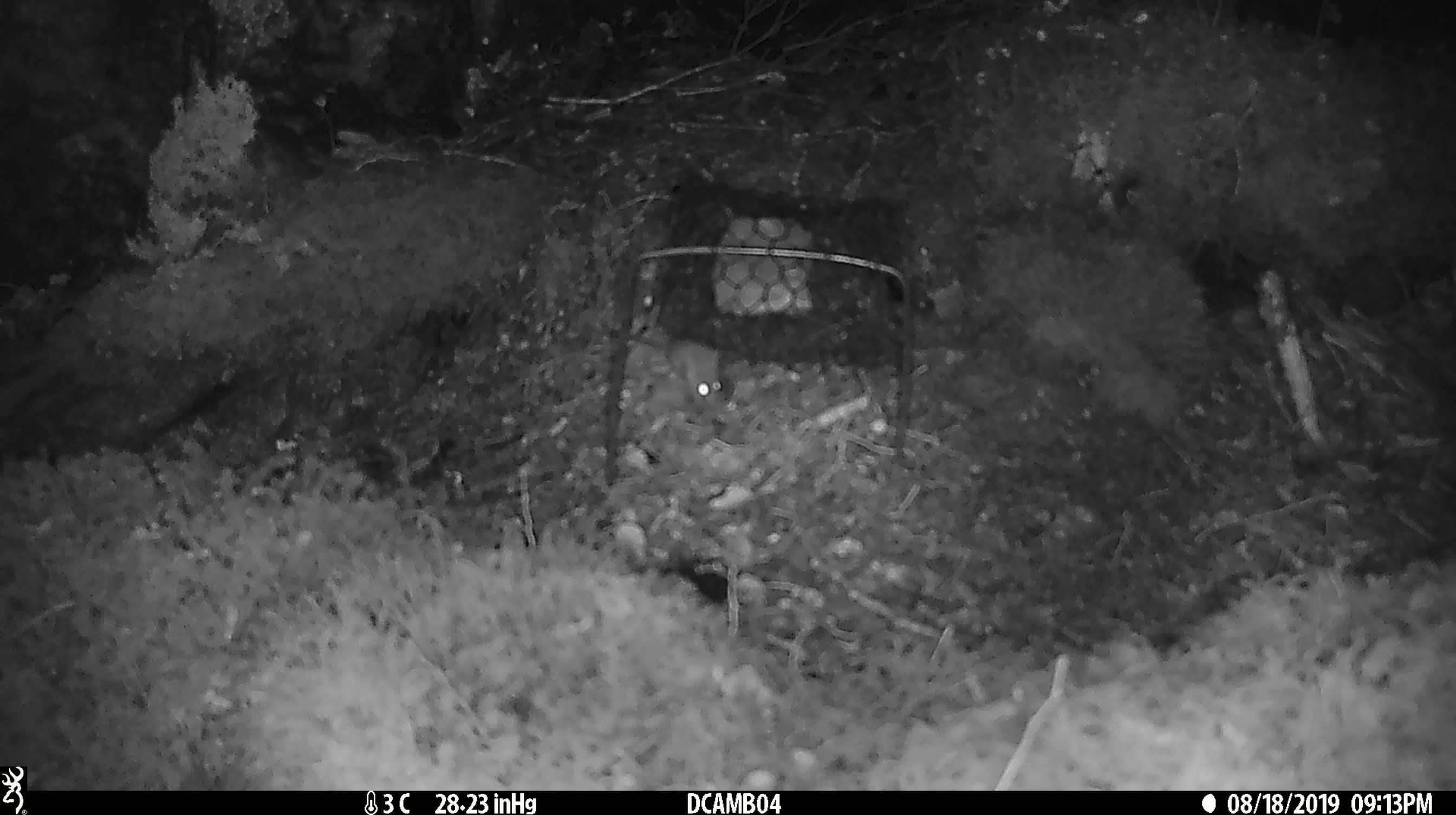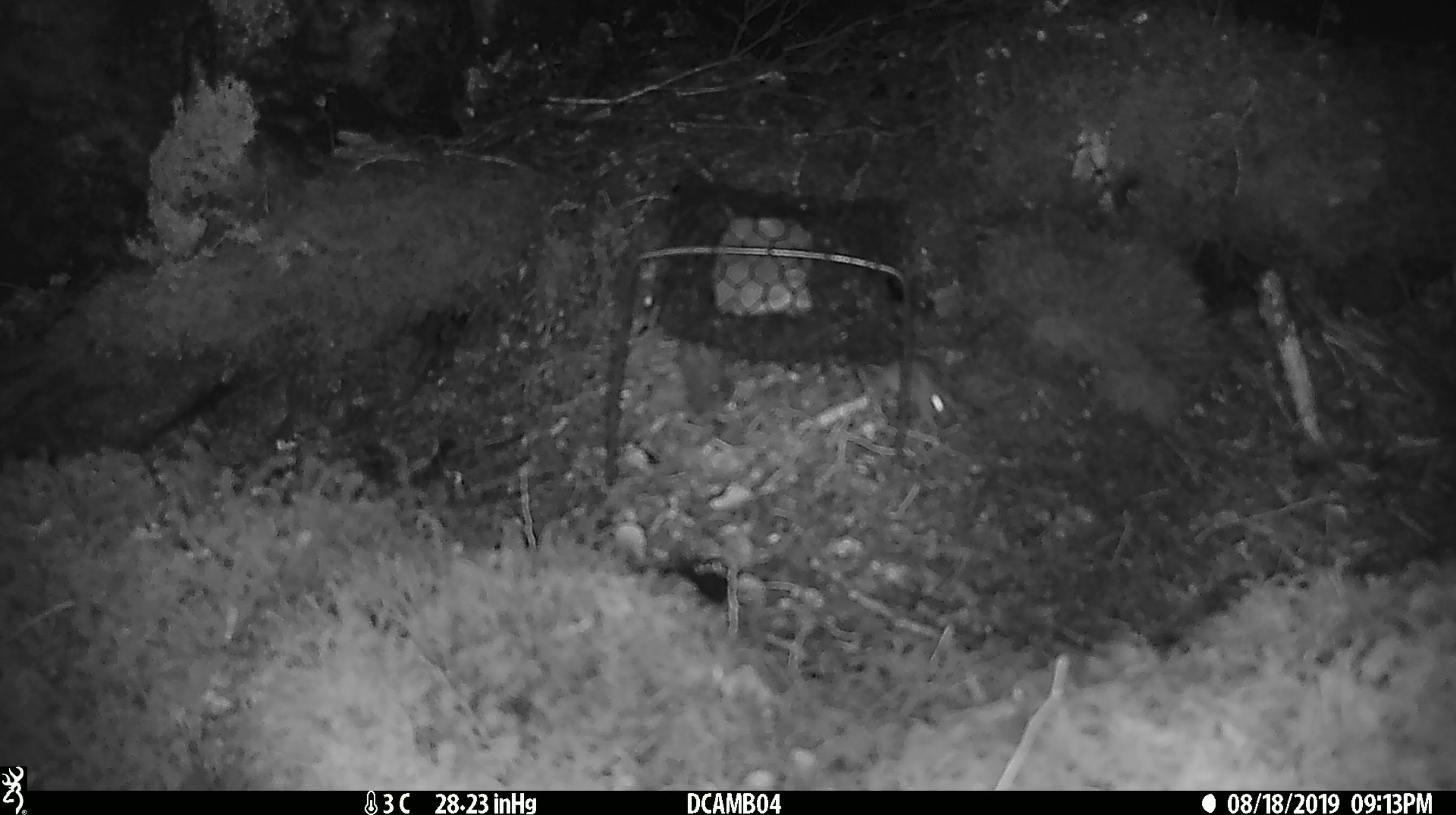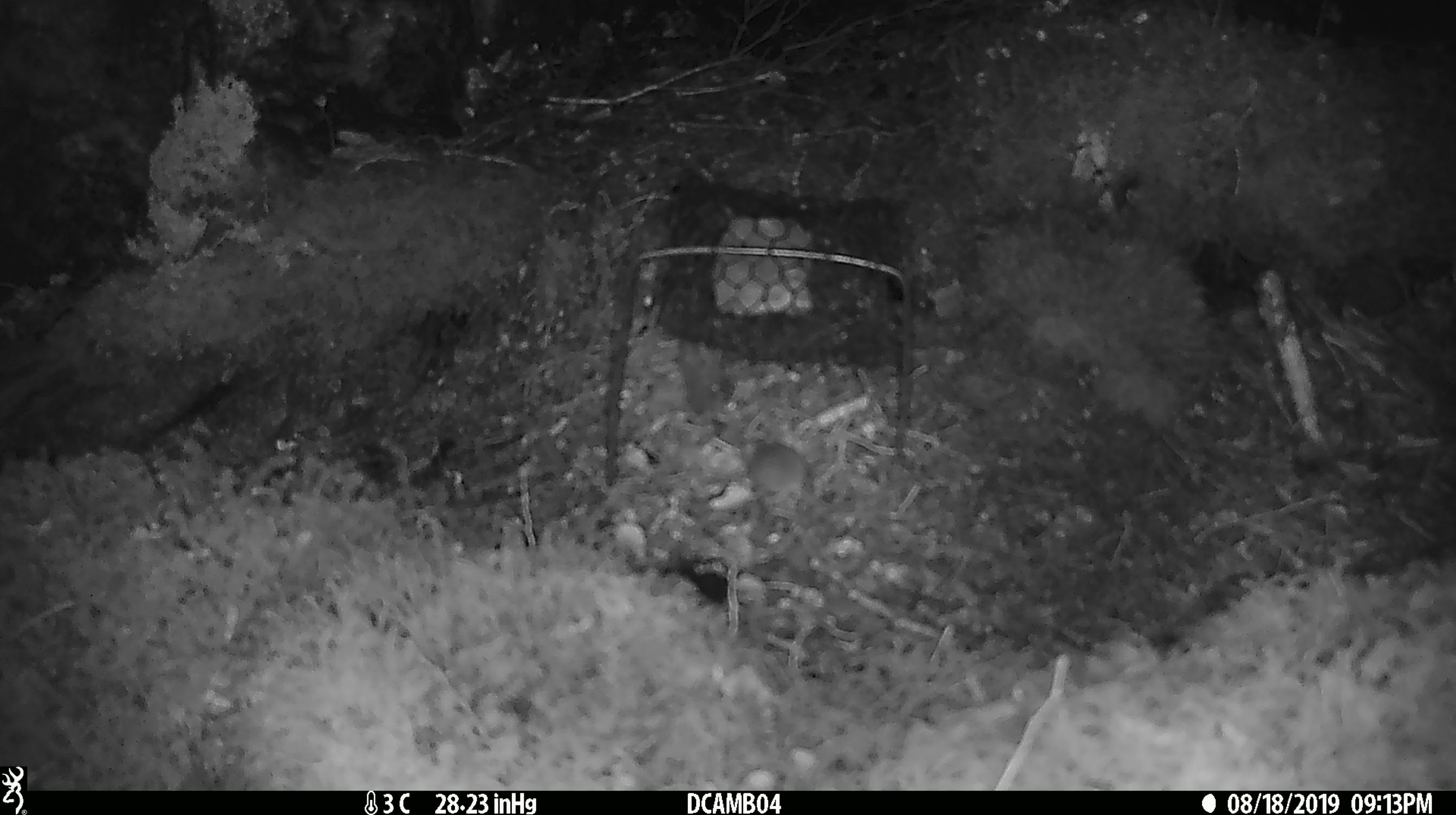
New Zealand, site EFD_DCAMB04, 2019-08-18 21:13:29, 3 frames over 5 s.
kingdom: Animalia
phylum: Chordata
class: Mammalia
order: Rodentia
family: Muridae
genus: Mus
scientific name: Mus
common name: mouse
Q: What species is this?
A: Mouse (Mus).